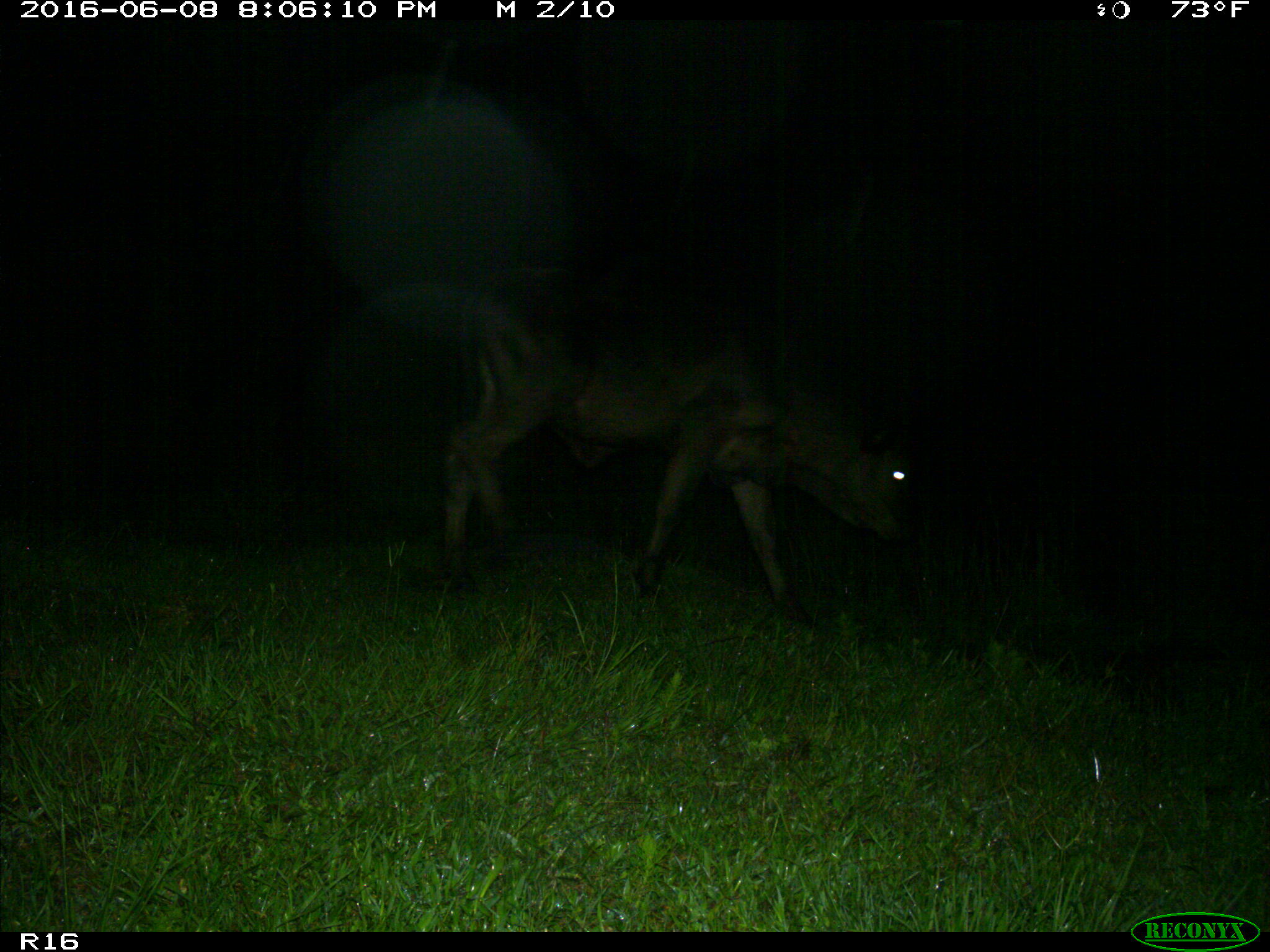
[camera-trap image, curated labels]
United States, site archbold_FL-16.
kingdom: Animalia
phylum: Chordata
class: Mammalia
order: Artiodactyla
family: Bovidae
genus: Bos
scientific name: Bos taurus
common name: domestic cow